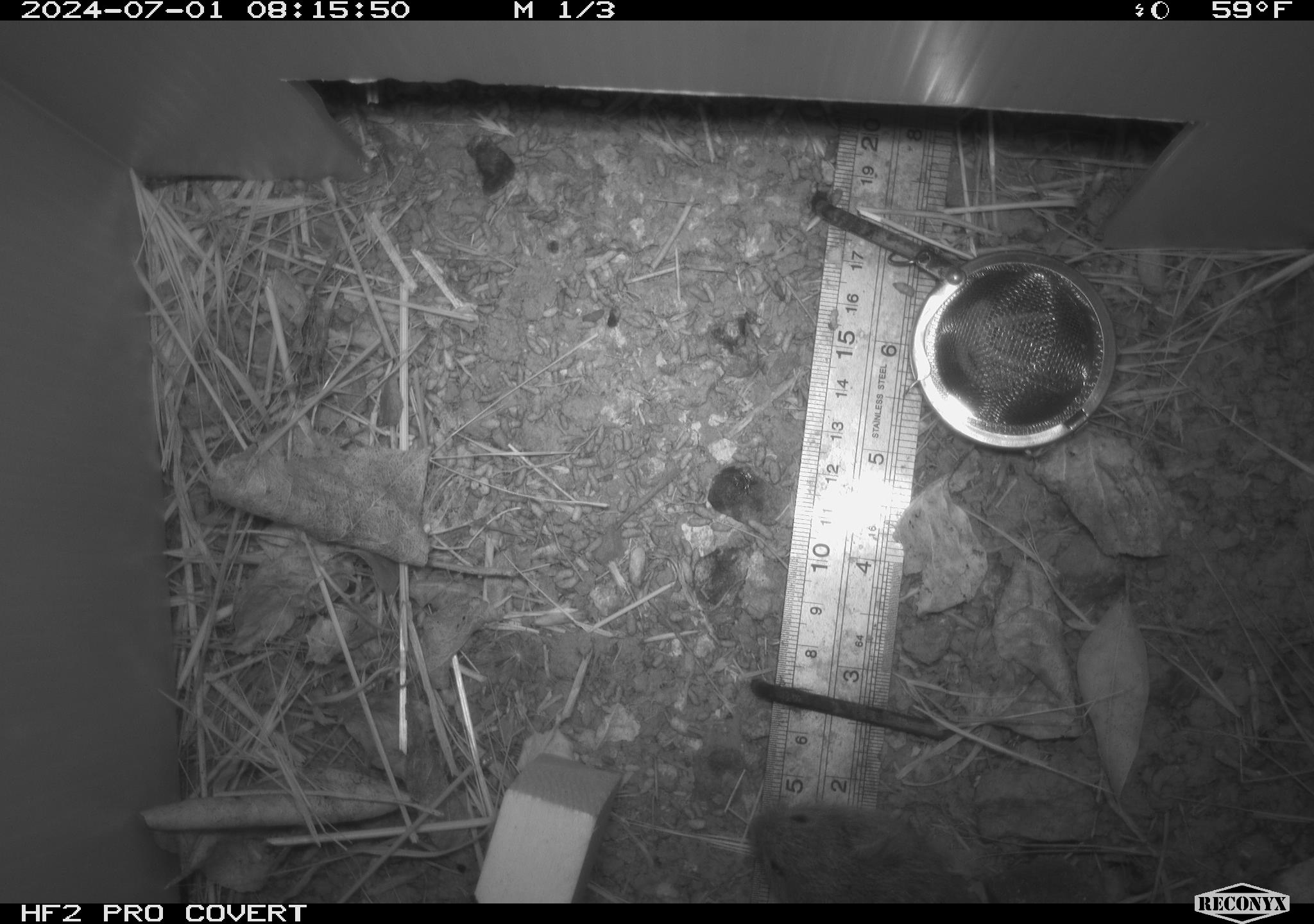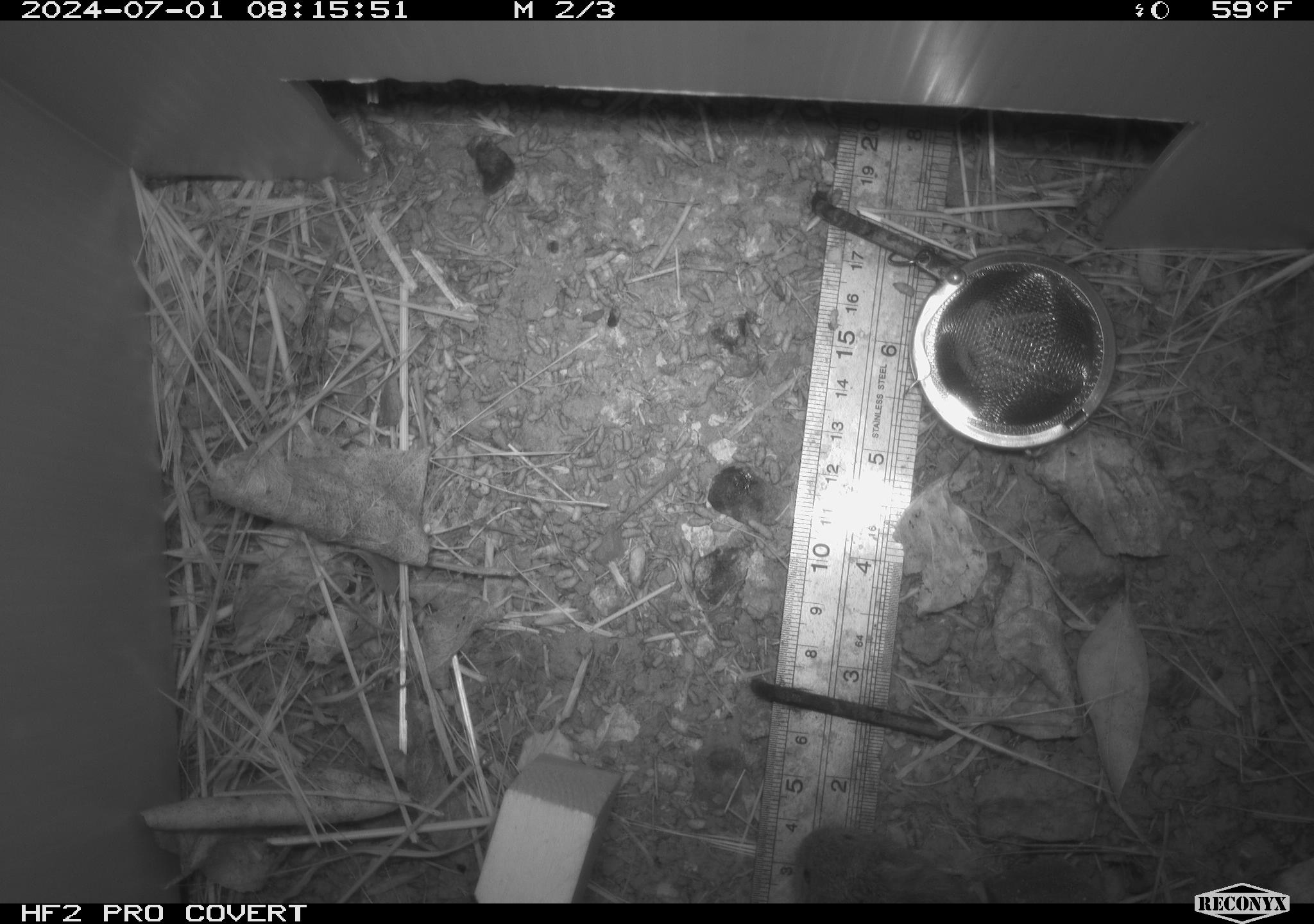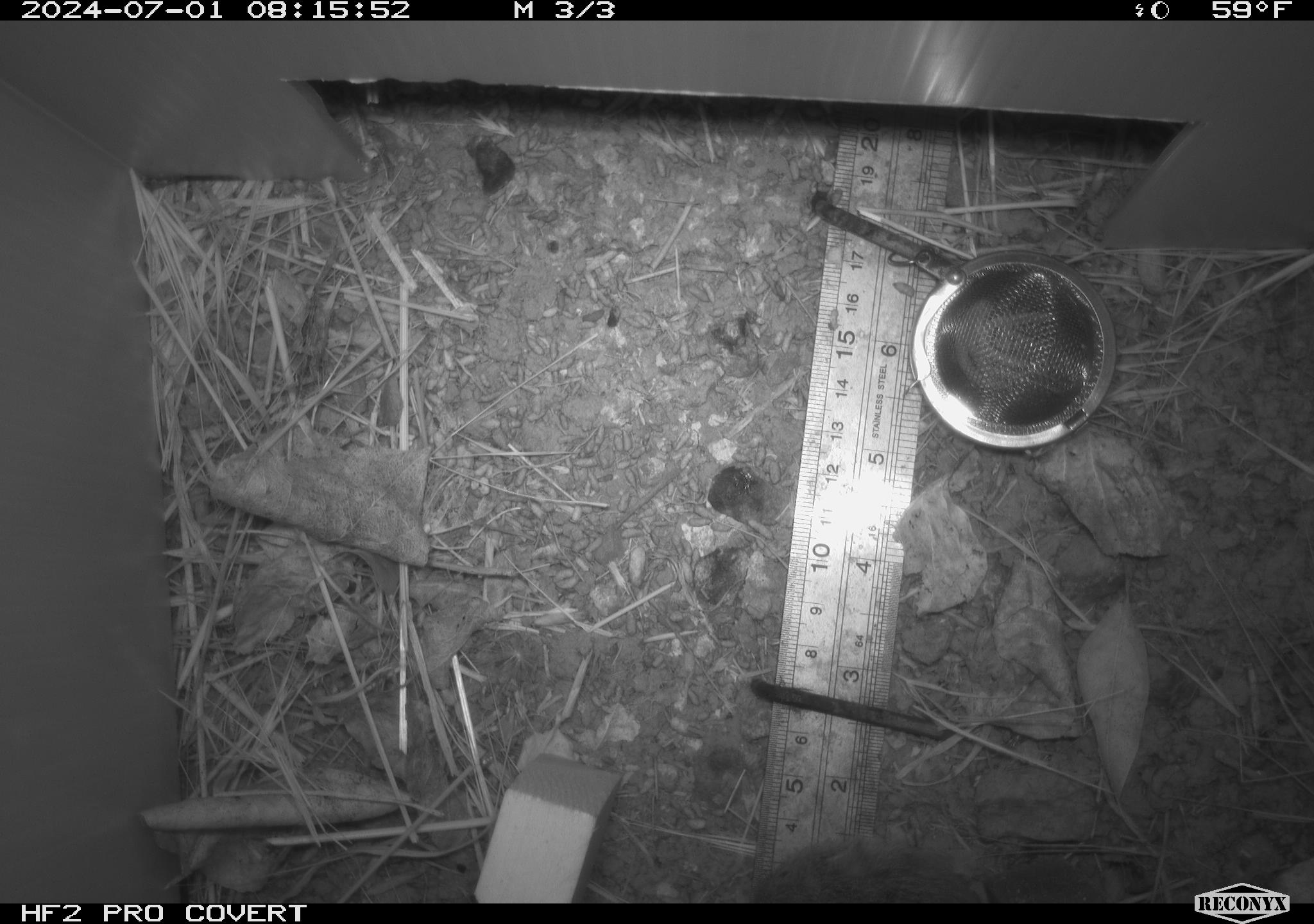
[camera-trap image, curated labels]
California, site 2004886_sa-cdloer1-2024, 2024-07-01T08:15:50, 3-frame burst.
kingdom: Animalia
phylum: Chordata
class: Mammalia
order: Rodentia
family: Cricetidae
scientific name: Arvicolinae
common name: voles, lemmings, and muskrats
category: arvicolinae subfamily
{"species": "arvicolinae subfamily (voles, lemmings, and muskrats) (Arvicolinae)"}